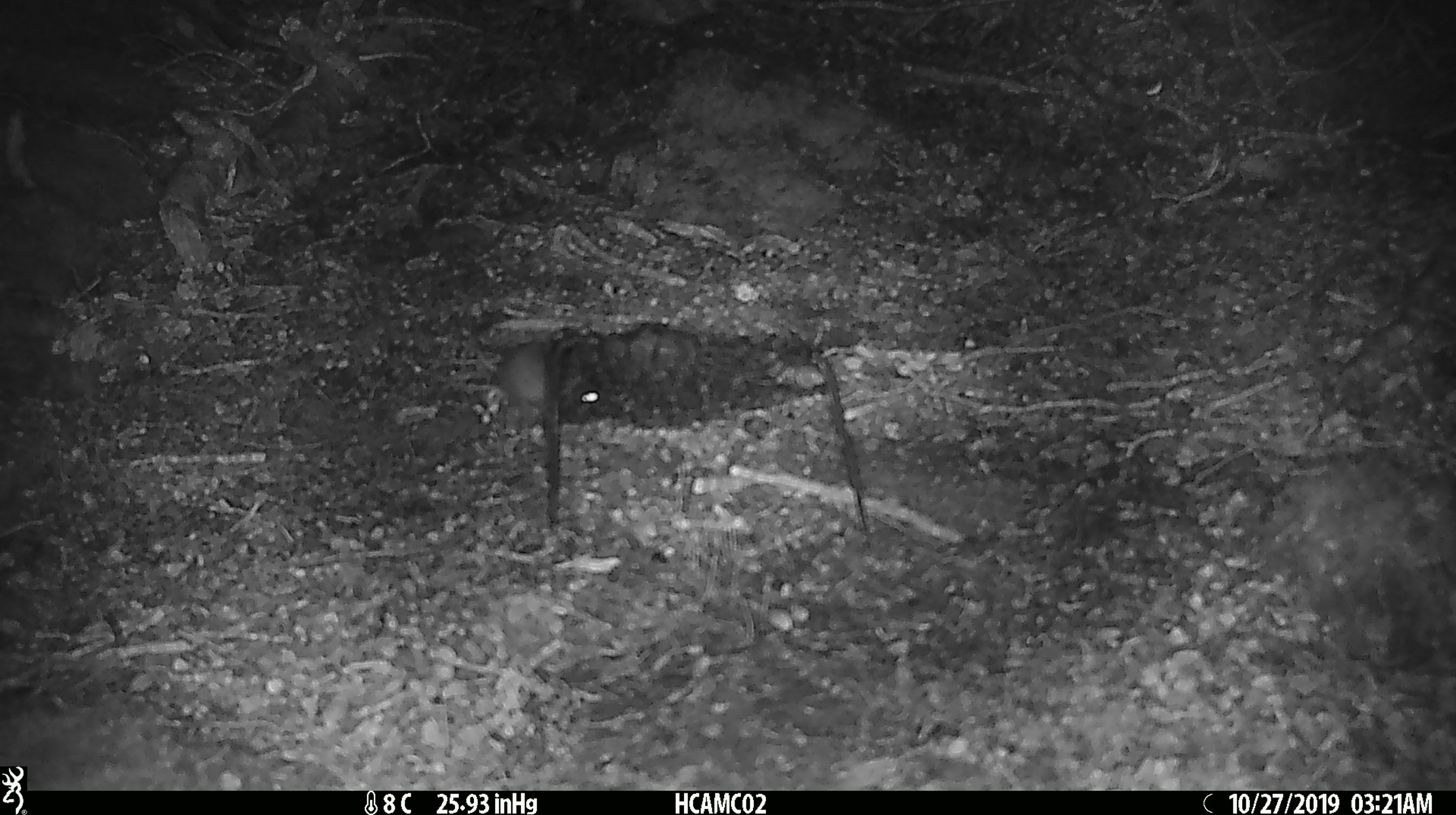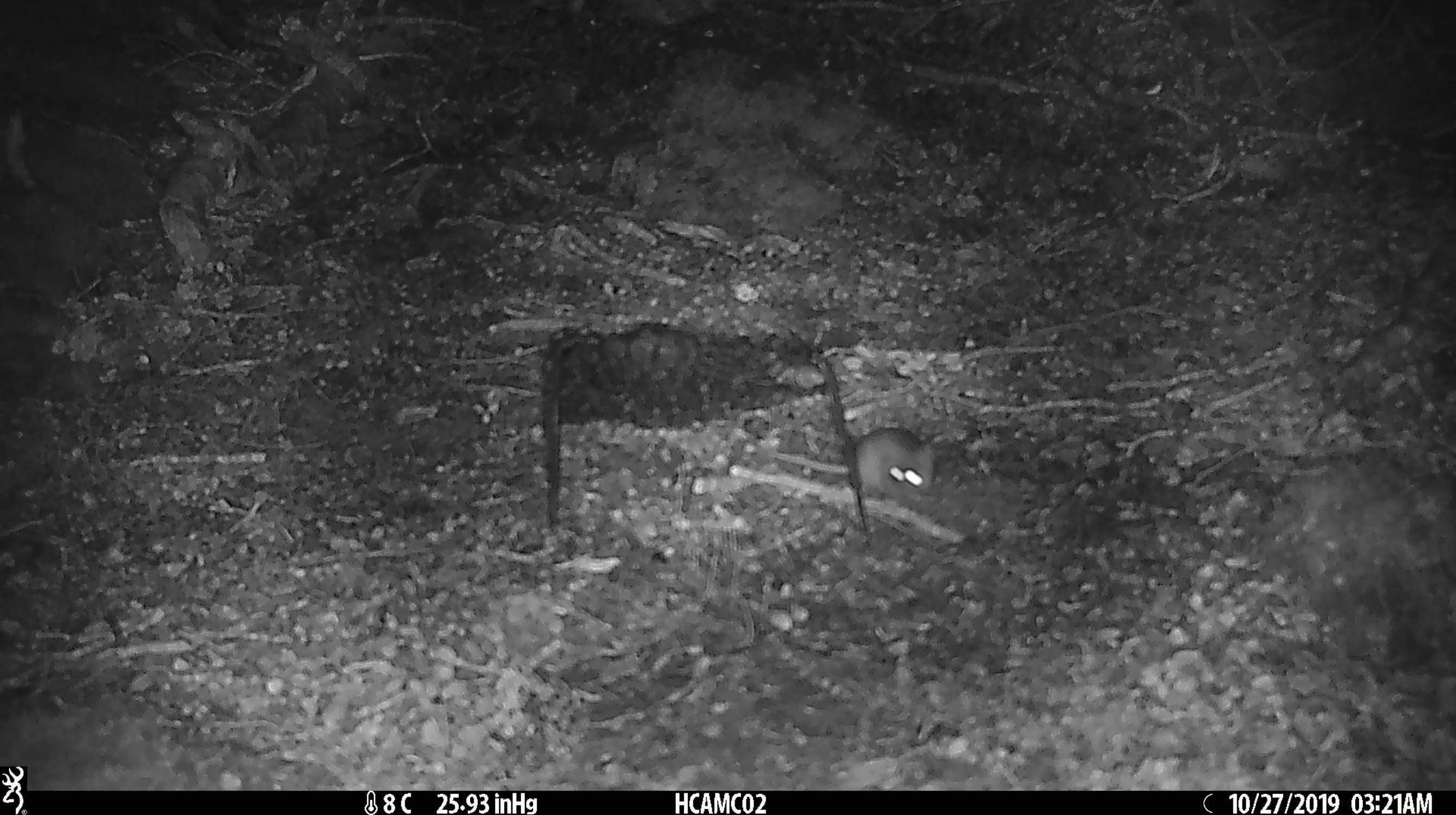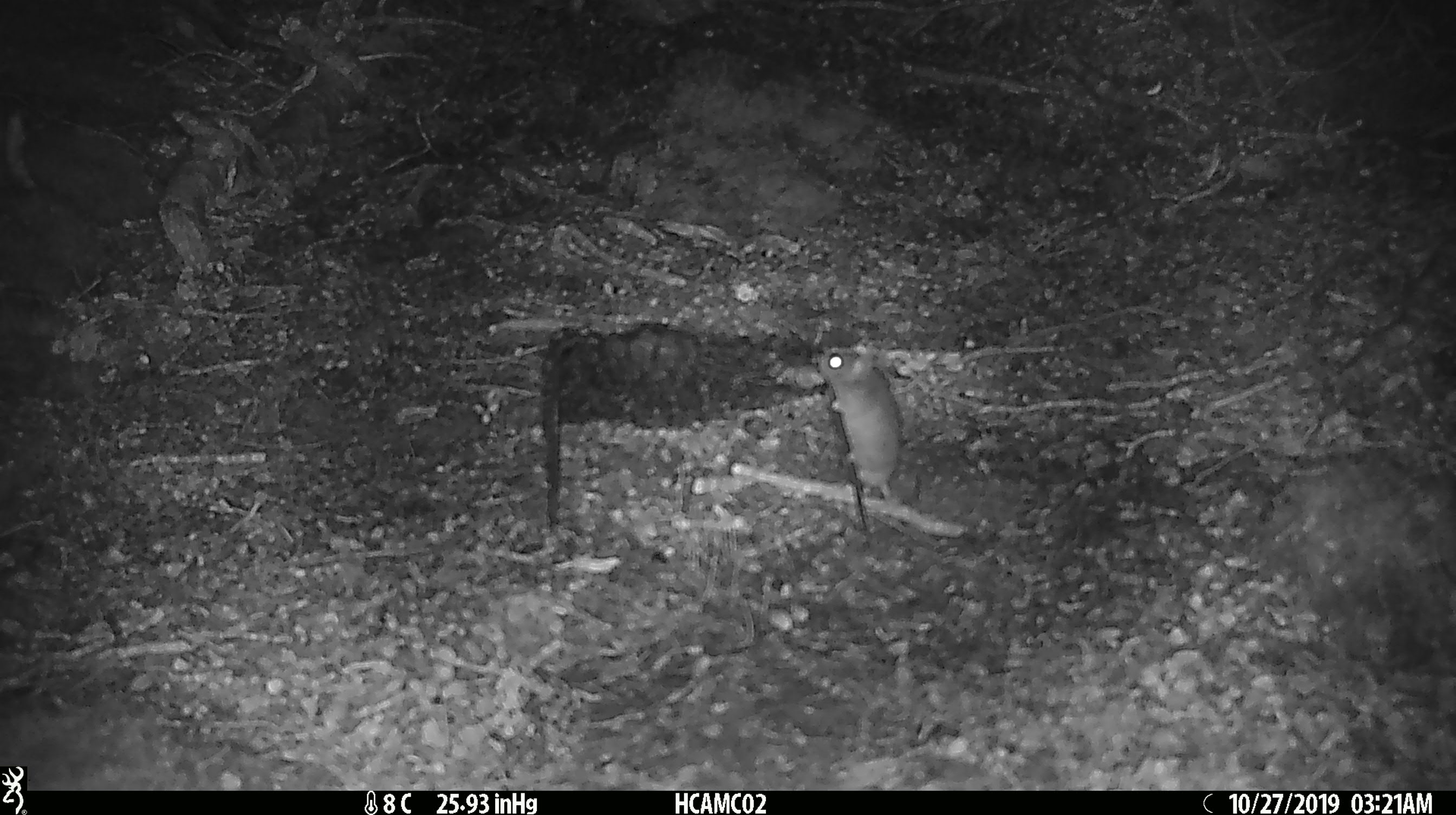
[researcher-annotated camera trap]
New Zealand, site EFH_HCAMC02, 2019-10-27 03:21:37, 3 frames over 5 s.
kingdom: Animalia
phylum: Chordata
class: Mammalia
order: Rodentia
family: Muridae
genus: Mus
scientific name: Mus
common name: mouse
Mouse (Mus).